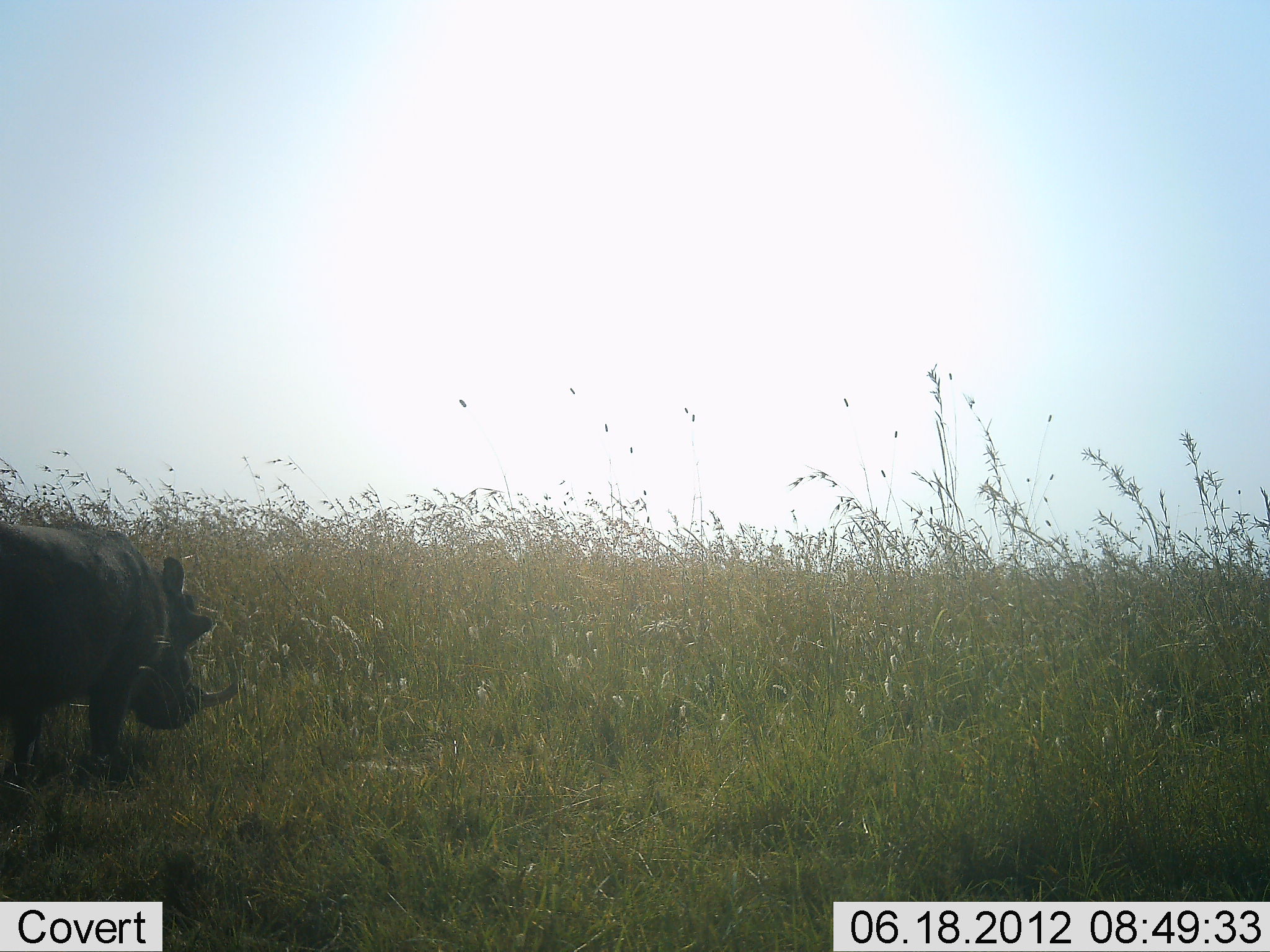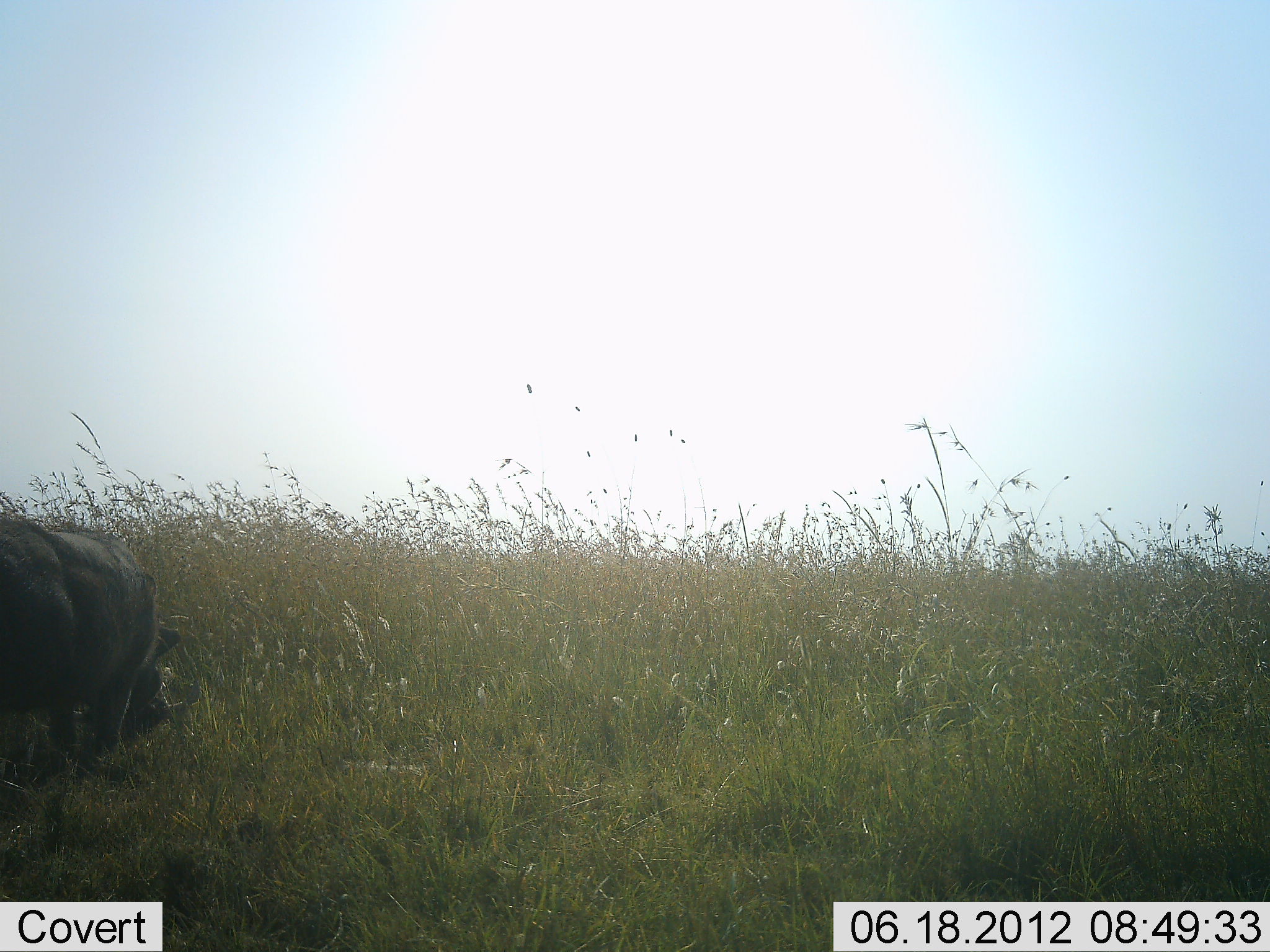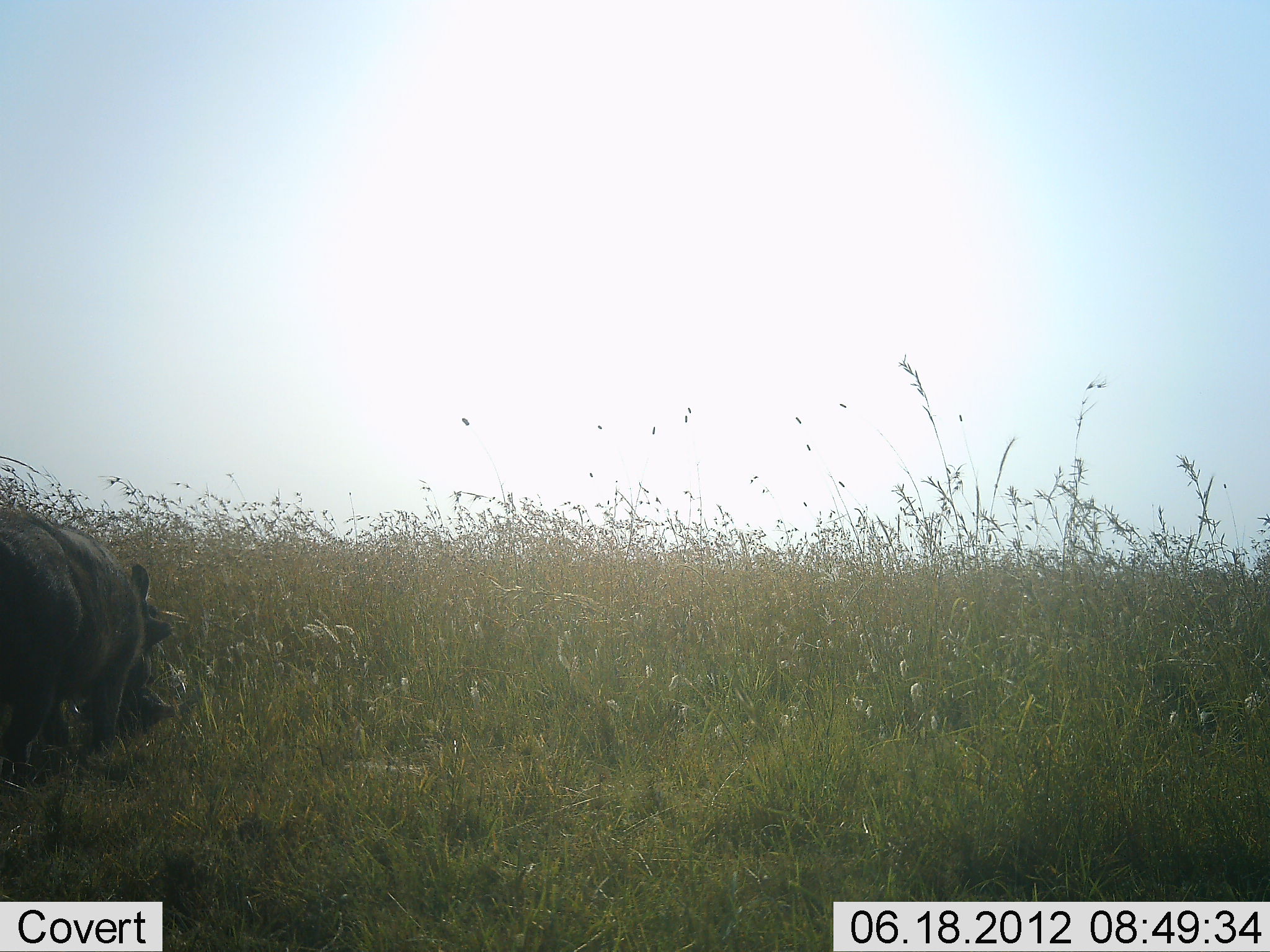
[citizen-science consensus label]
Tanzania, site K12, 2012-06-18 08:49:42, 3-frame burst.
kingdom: Animalia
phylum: Chordata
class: Mammalia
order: Artiodactyla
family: Suidae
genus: Phacochoerus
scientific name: Phacochoerus africanus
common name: warthog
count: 1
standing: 30%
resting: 0%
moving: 10%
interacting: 0%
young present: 0%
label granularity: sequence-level